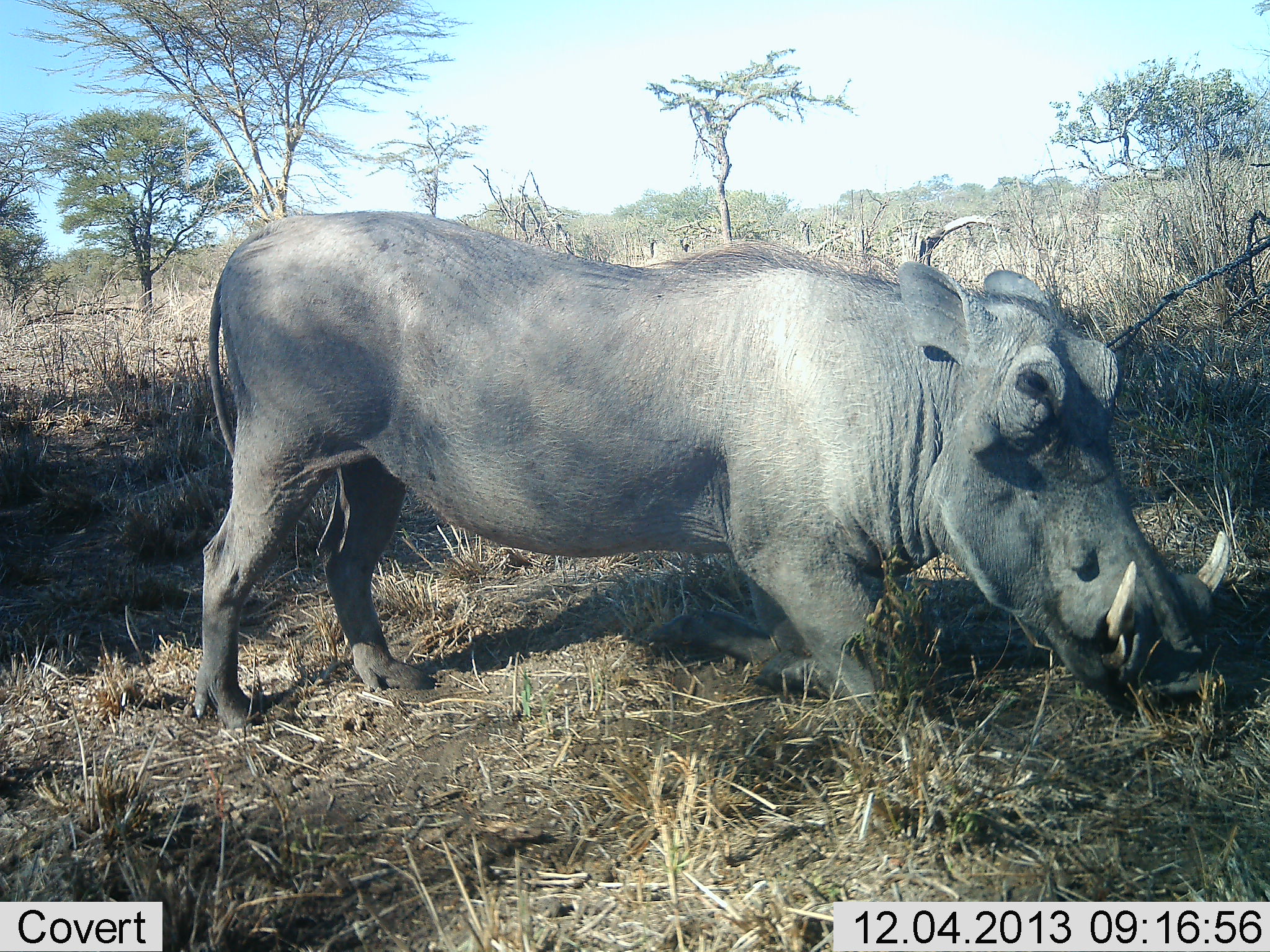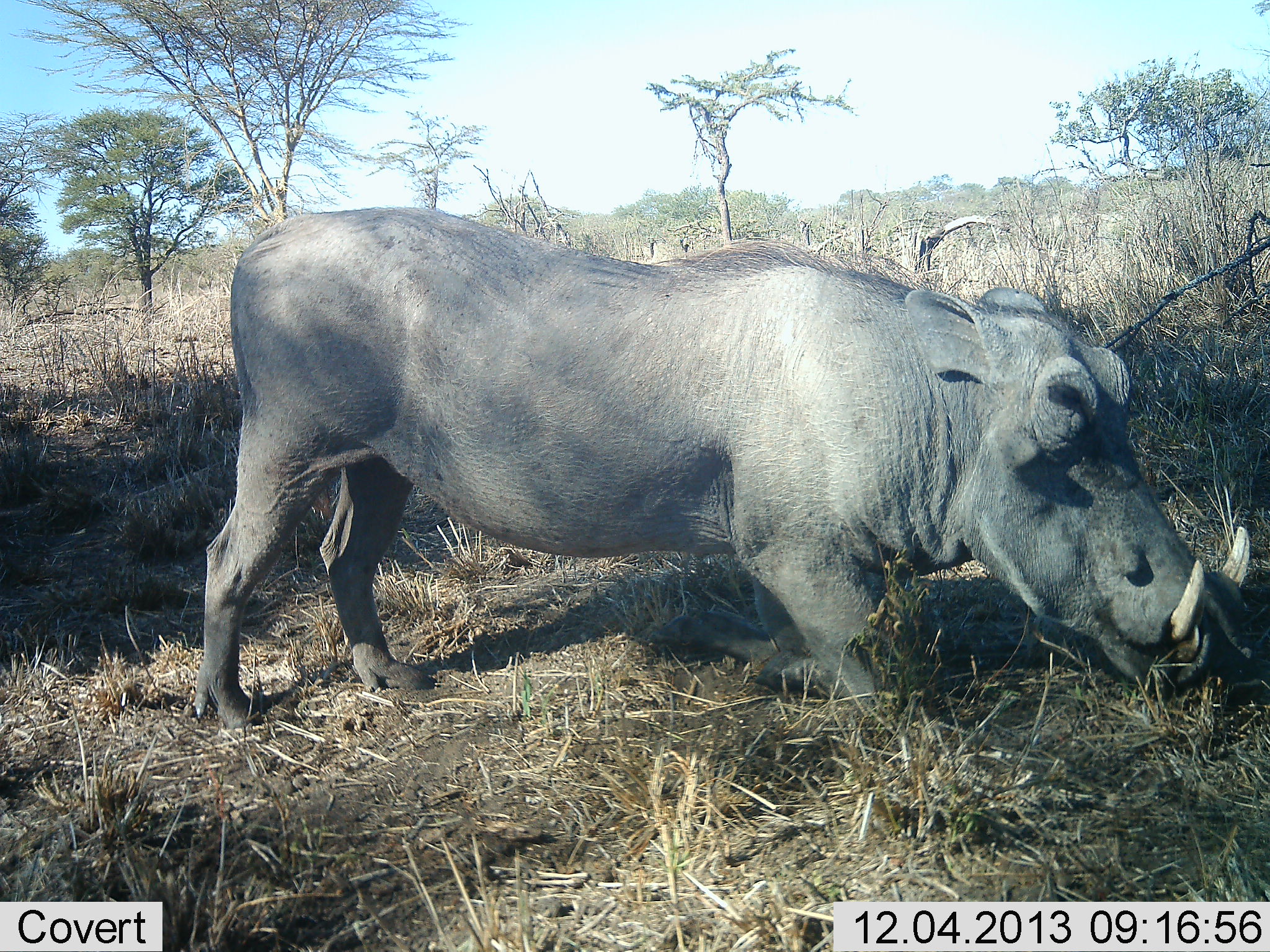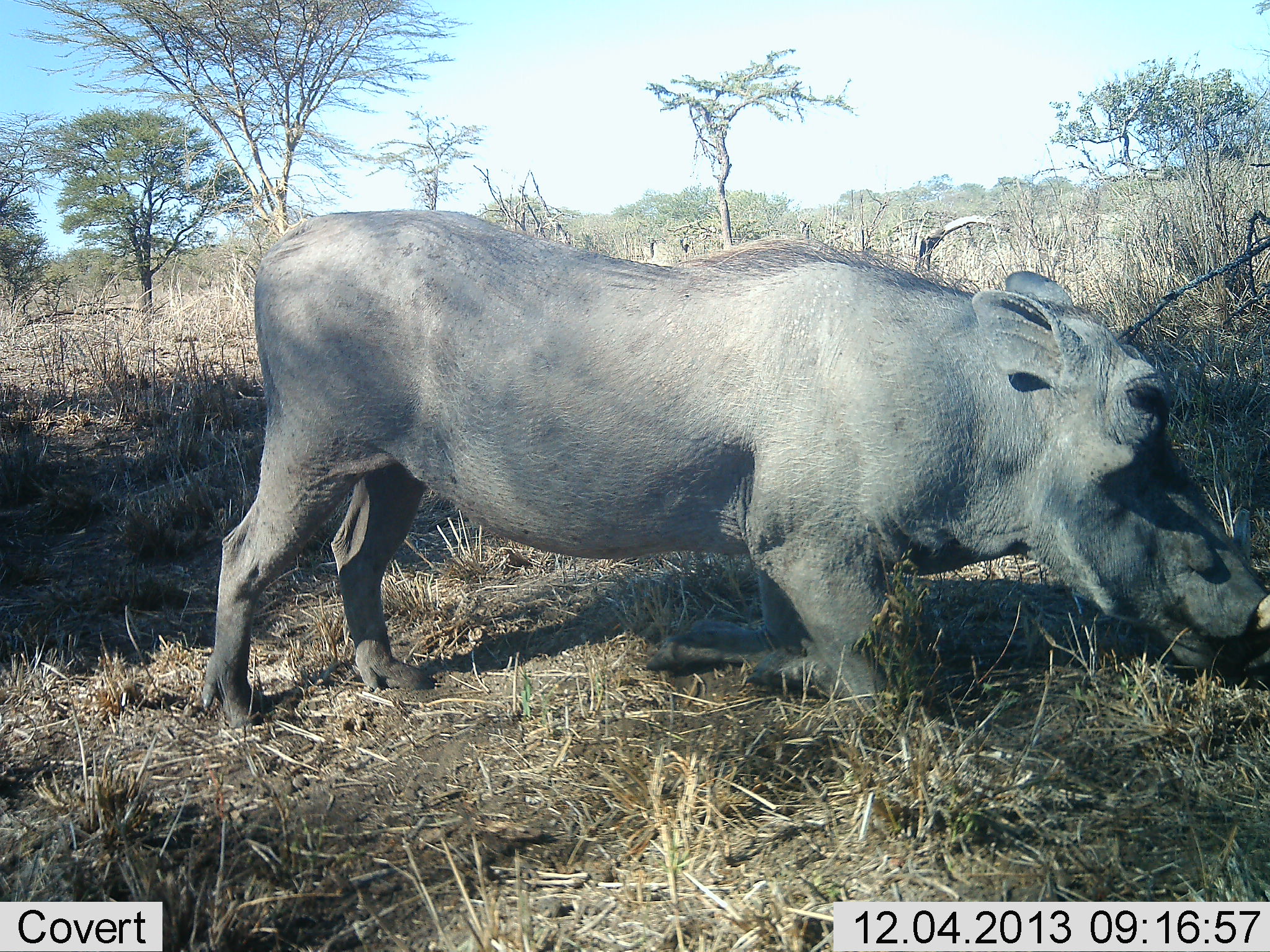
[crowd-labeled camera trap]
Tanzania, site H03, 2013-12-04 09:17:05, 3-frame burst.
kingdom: Animalia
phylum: Chordata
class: Mammalia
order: Artiodactyla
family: Suidae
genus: Phacochoerus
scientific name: Phacochoerus africanus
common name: warthog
Warthog (Phacochoerus africanus), count 1. Behavior (volunteer vote fractions): standing 30%, resting 0%, moving 20%, interacting 0%. Young present (vote fraction): 0%. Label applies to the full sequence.